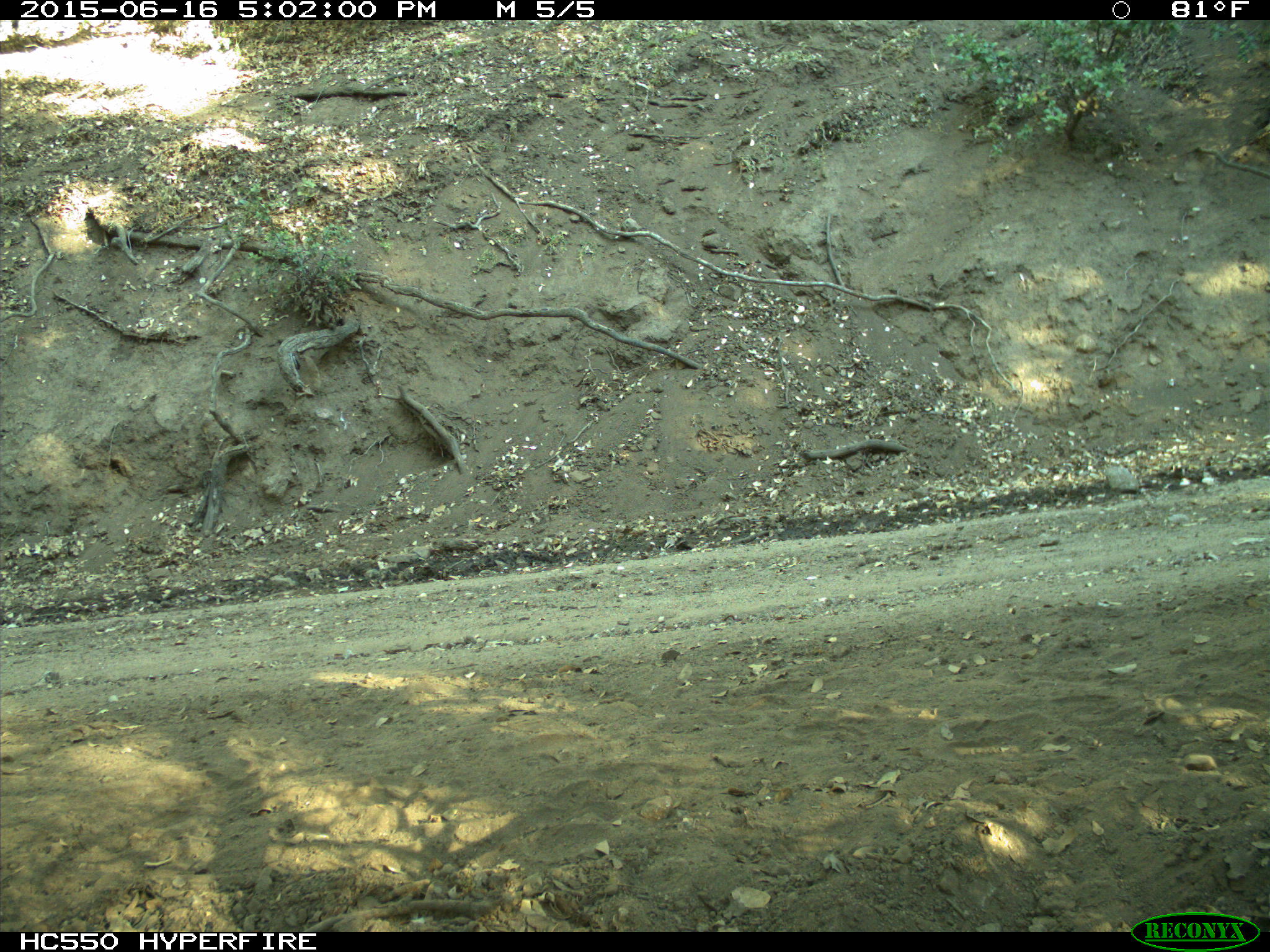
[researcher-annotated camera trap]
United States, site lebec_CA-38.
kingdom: Animalia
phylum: Chordata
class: Mammalia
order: Artiodactyla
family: Bovidae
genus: Bos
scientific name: Bos taurus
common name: domestic cow